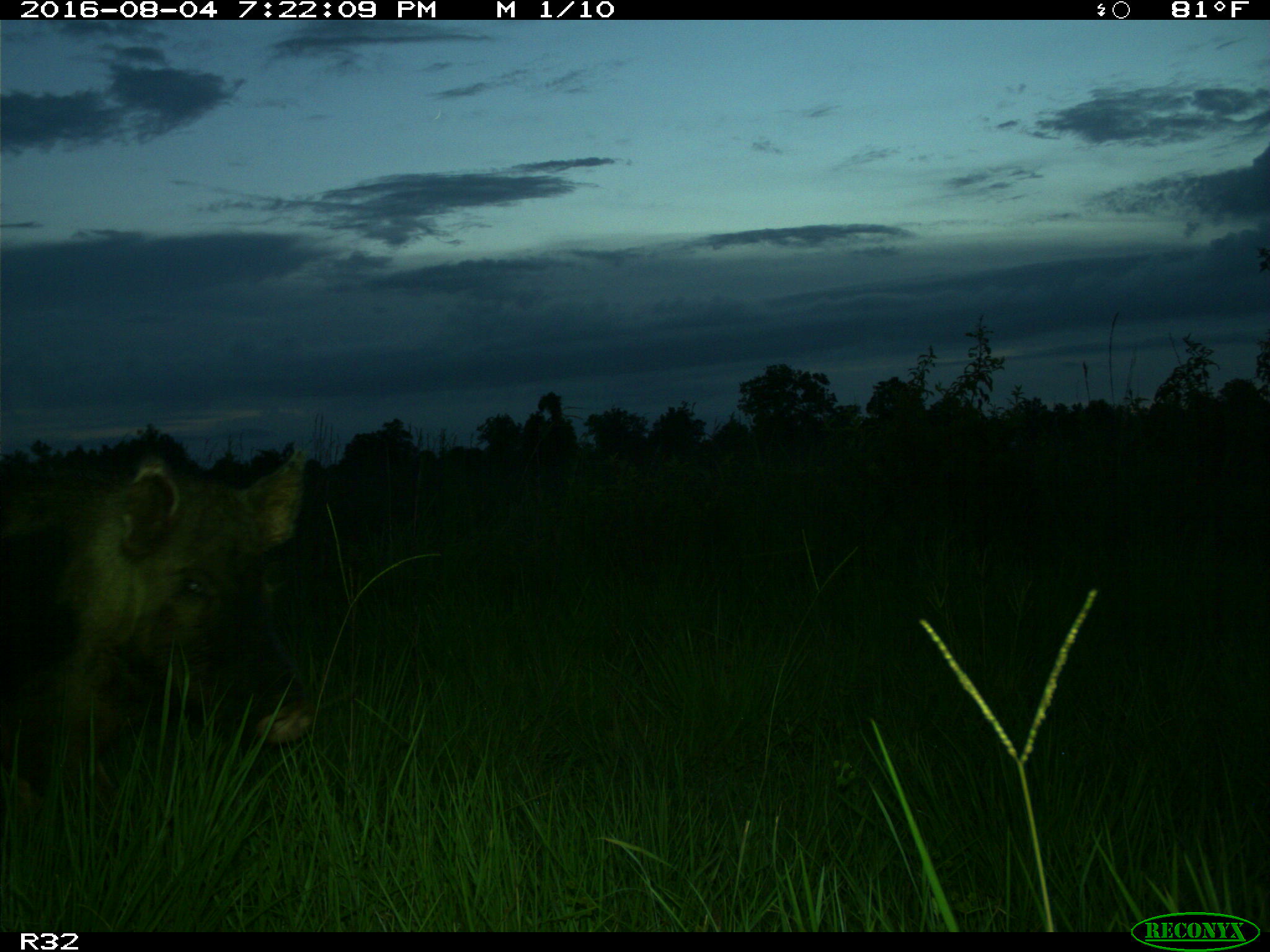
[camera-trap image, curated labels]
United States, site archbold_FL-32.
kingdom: Animalia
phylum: Chordata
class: Mammalia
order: Artiodactyla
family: Suidae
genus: Sus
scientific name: Sus scrofa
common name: wild boar